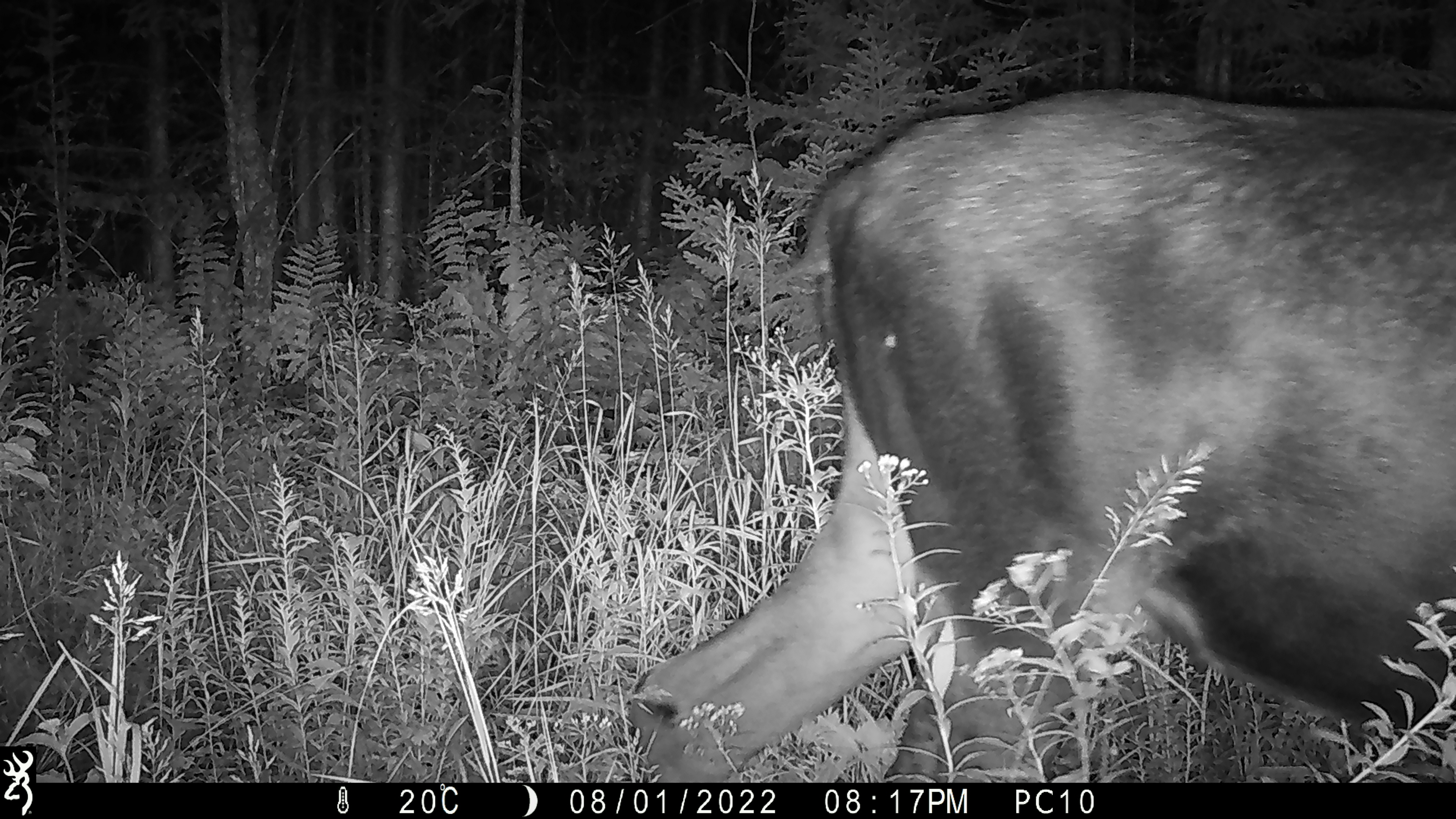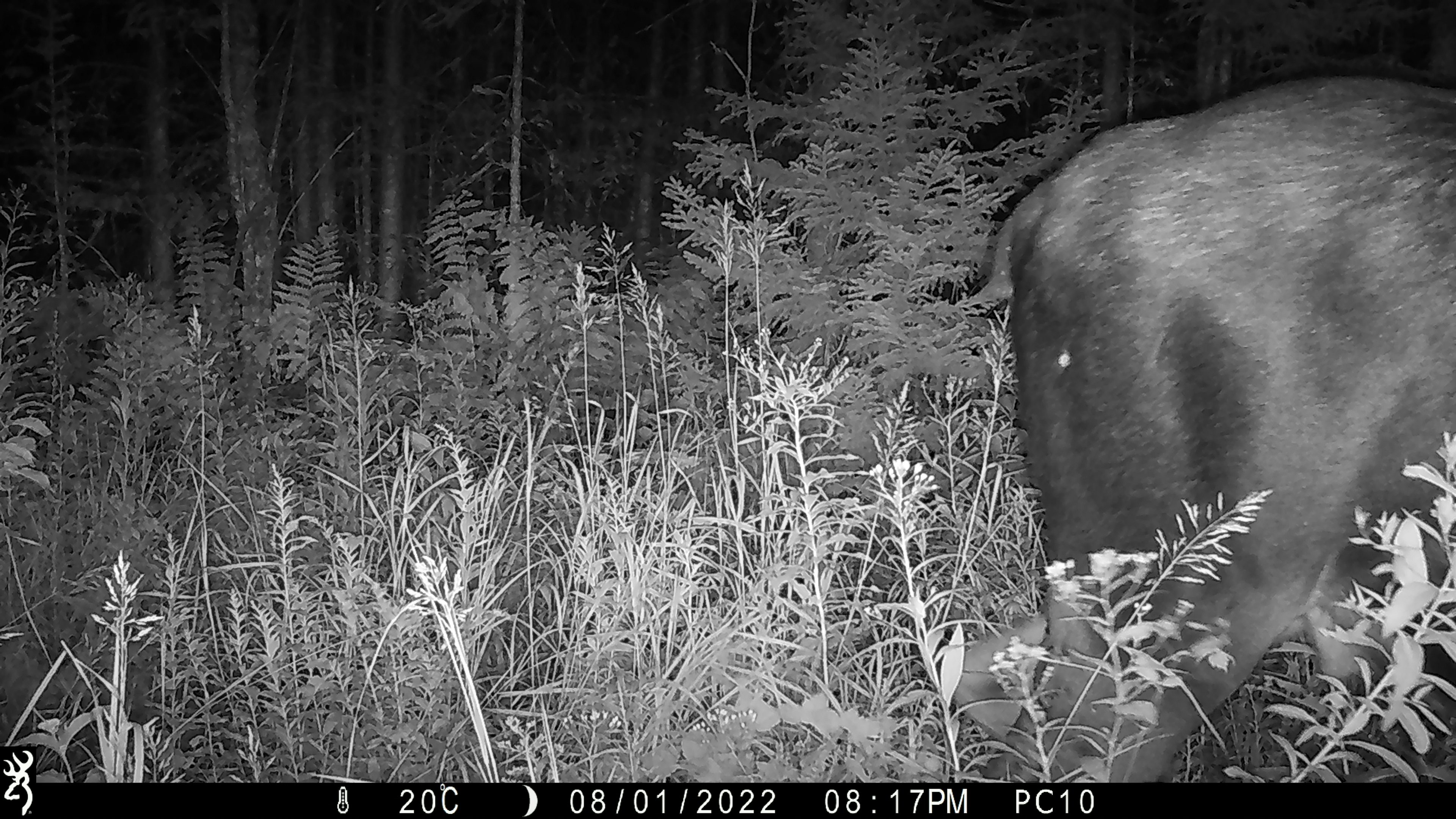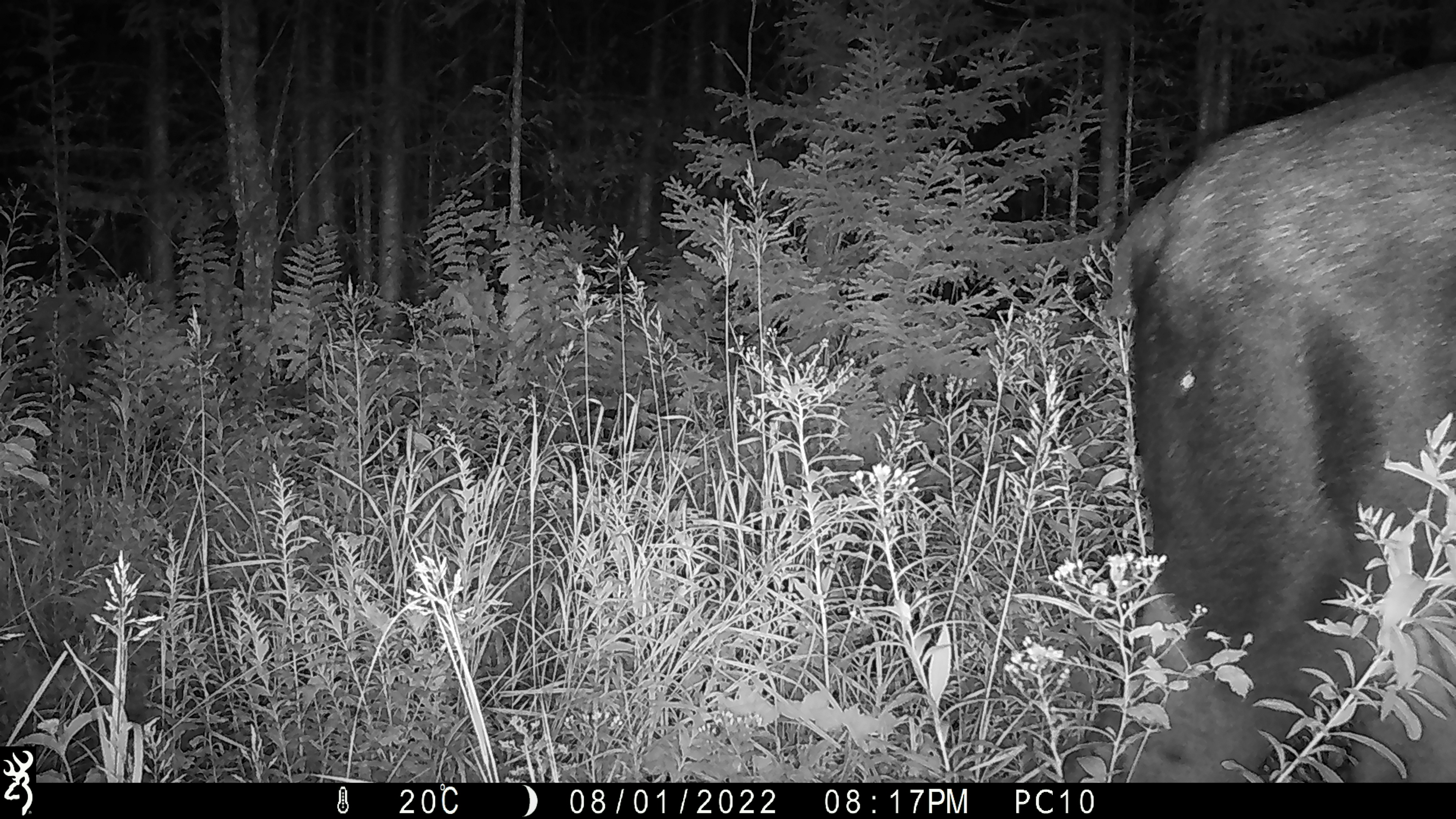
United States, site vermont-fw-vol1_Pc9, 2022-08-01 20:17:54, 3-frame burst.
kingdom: Animalia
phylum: Chordata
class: Mammalia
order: Artiodactyla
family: Cervidae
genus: Alces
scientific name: Alces alces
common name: moose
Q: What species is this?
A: Moose (Alces alces).